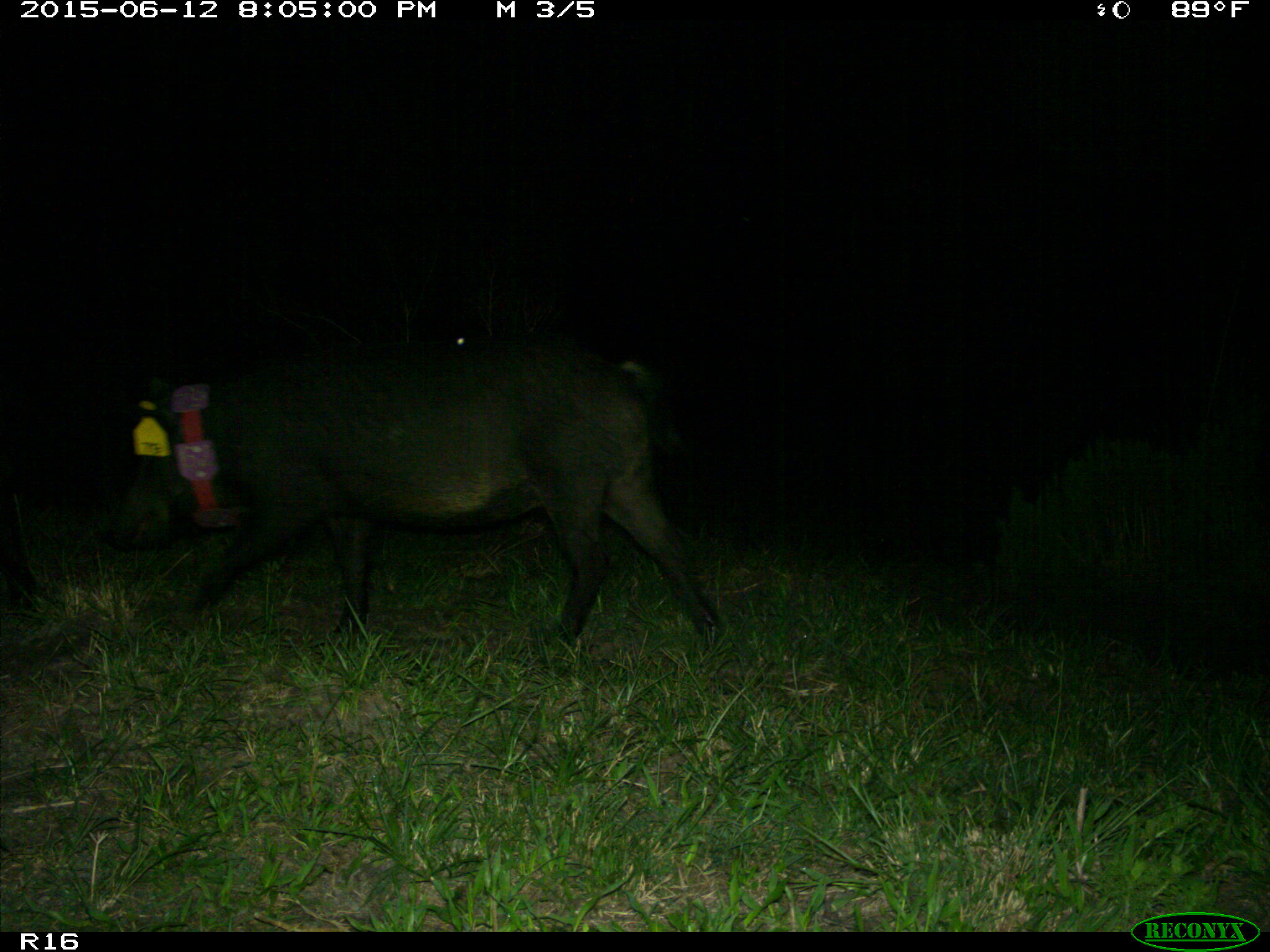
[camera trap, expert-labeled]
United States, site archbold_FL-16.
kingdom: Animalia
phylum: Chordata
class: Mammalia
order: Artiodactyla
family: Suidae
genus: Sus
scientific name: Sus scrofa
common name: wild boar